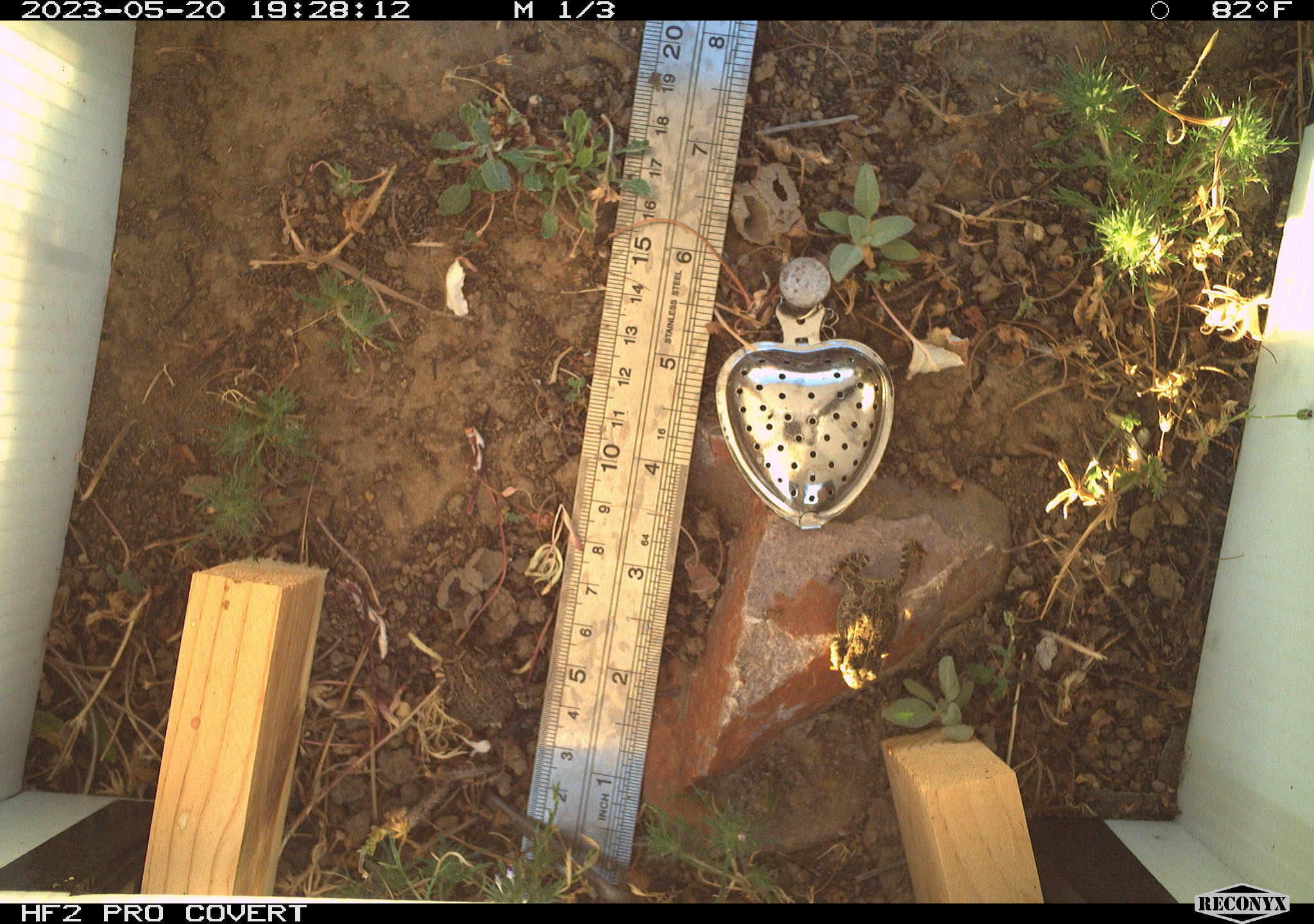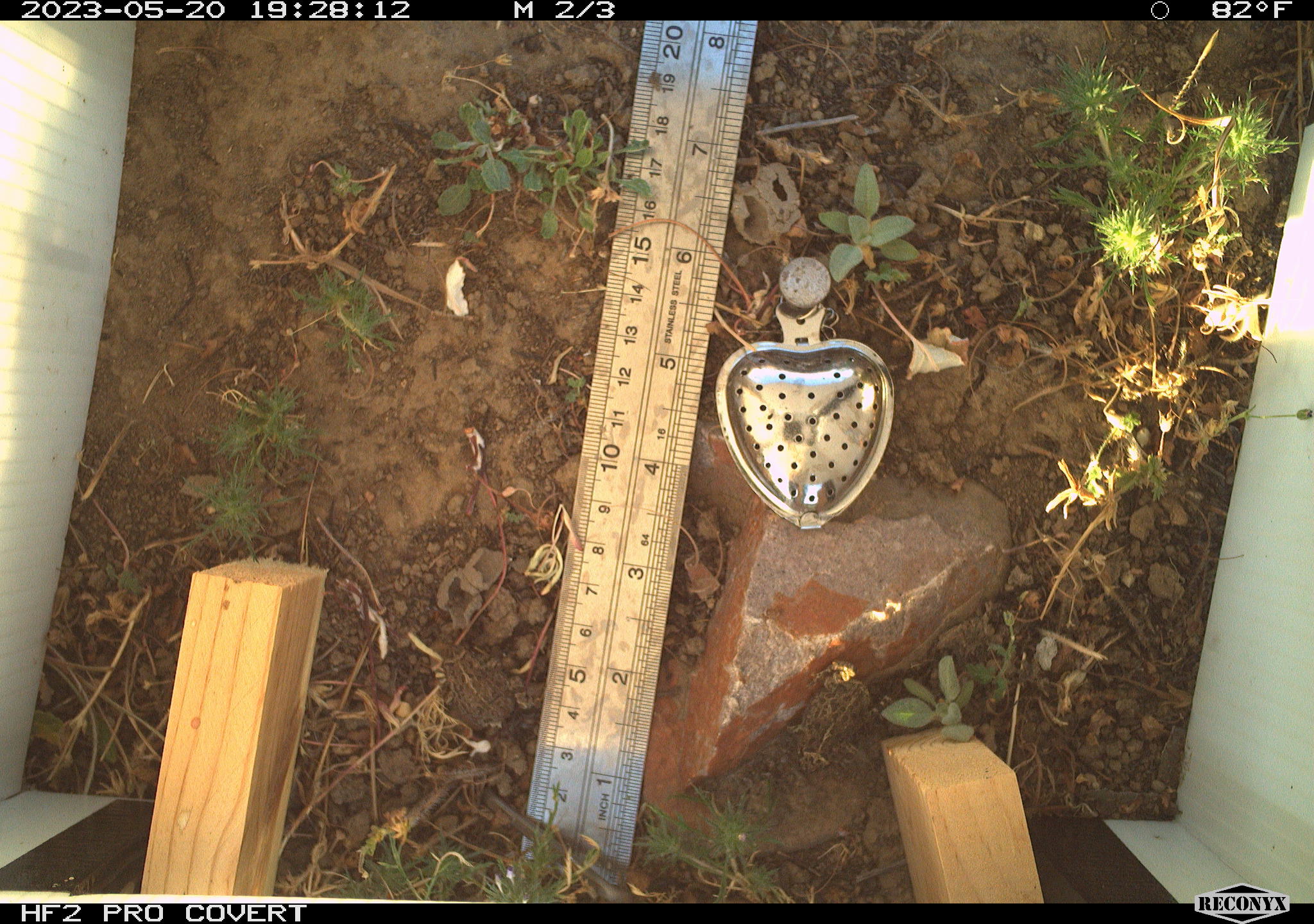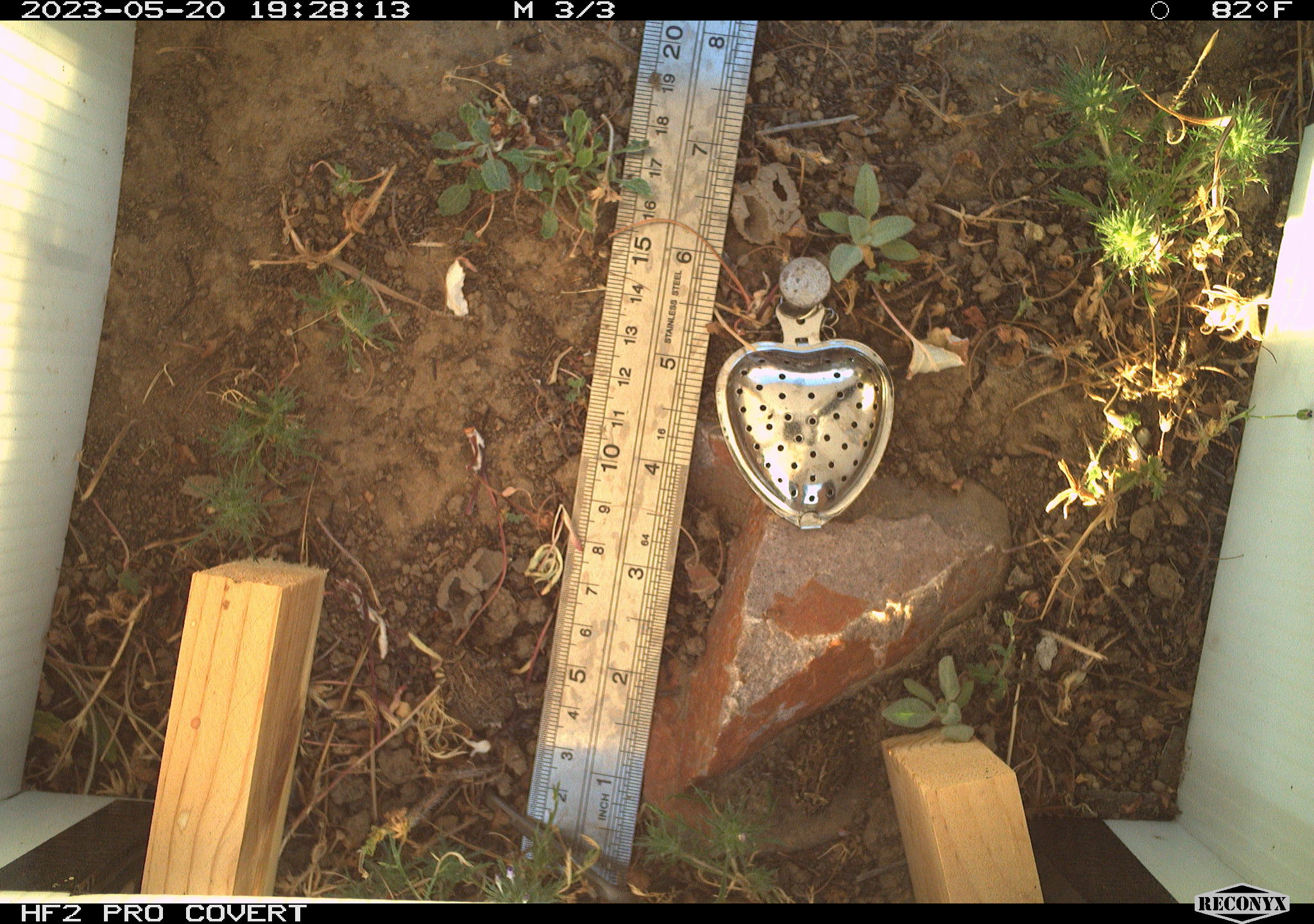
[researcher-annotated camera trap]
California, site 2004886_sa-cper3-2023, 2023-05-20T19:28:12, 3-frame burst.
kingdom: Animalia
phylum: Chordata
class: Amphibia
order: Anura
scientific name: Anura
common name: frogs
Frogs (Anura).